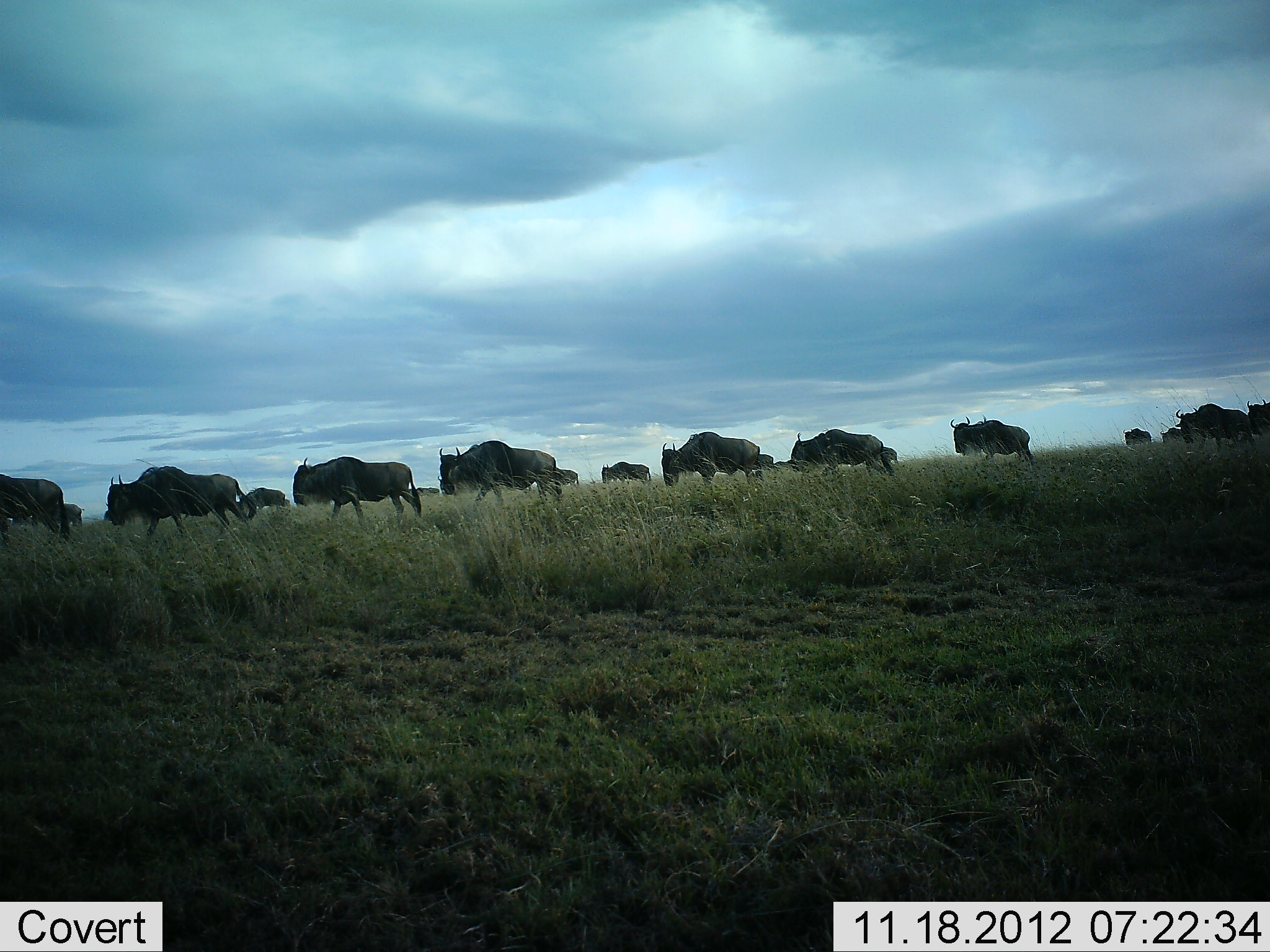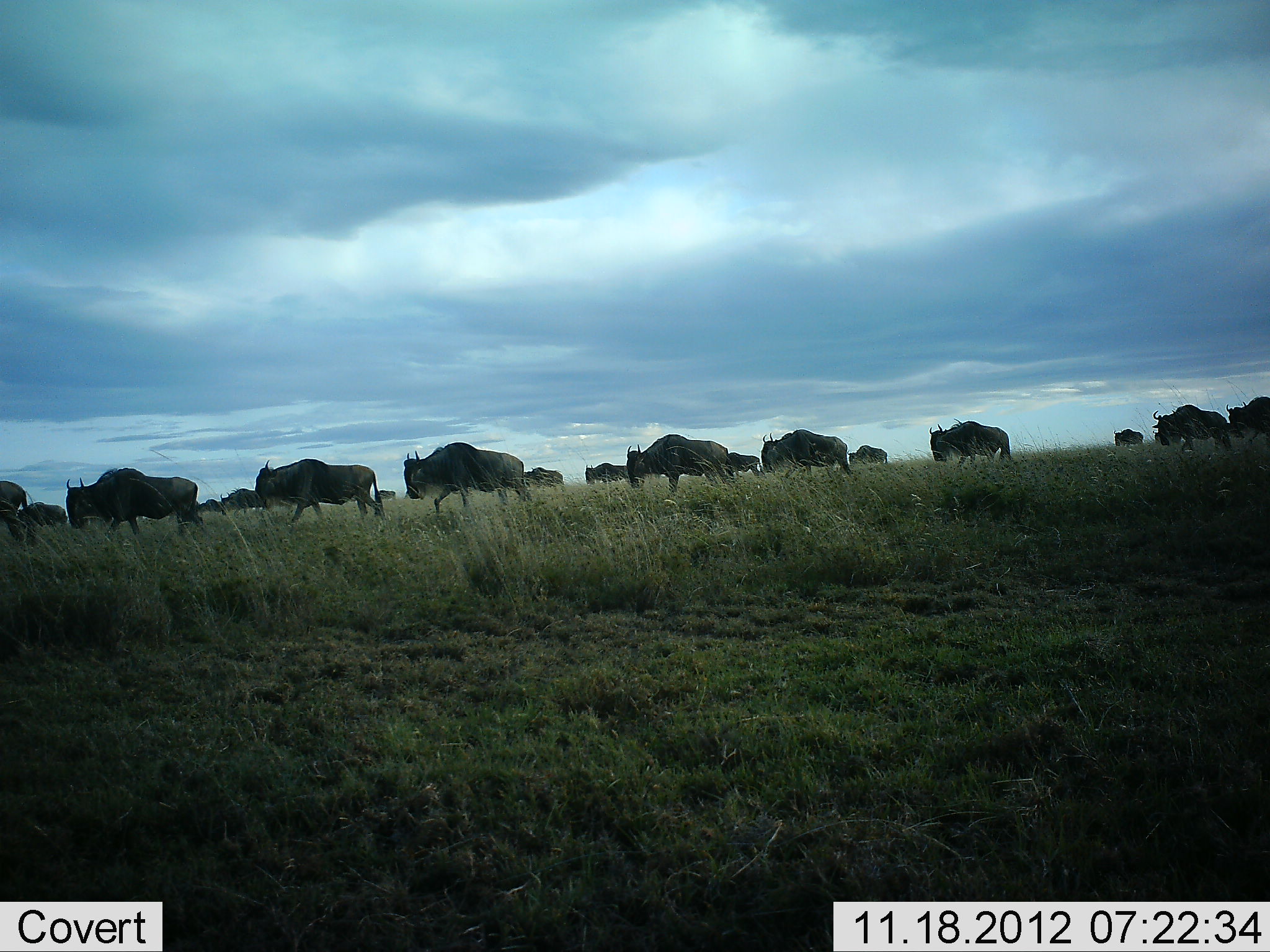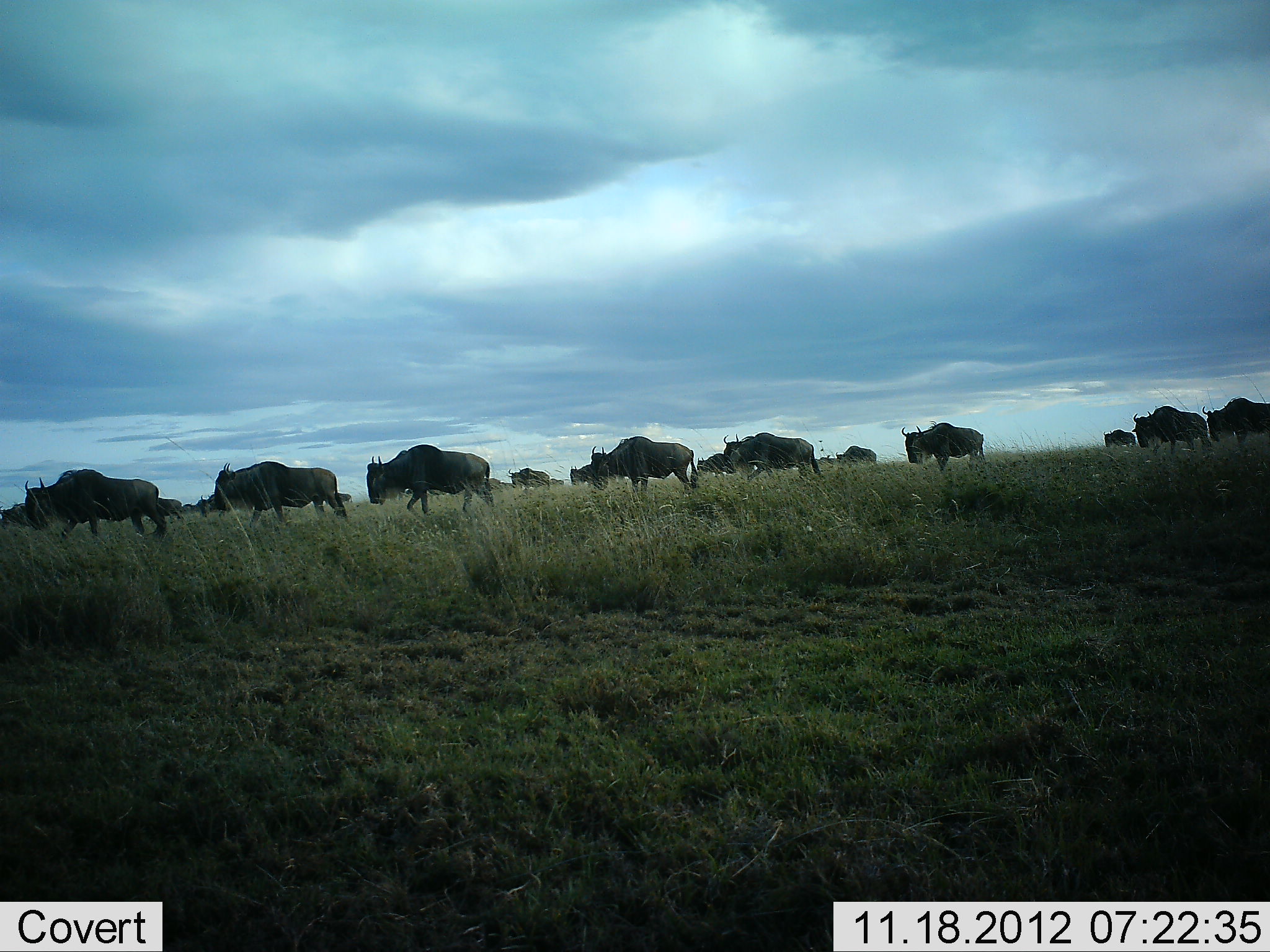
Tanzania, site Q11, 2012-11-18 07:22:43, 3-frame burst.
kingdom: Animalia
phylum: Chordata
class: Mammalia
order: Artiodactyla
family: Bovidae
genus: Connochaetes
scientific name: Connochaetes taurinus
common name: blue wildebeest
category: wildebeest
Wildebeest (blue wildebeest) (Connochaetes taurinus), count 11-50. Behavior (volunteer vote fractions): standing 0%, resting 0%, moving 100%, interacting 0%. Young present (vote fraction): 0%. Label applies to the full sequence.